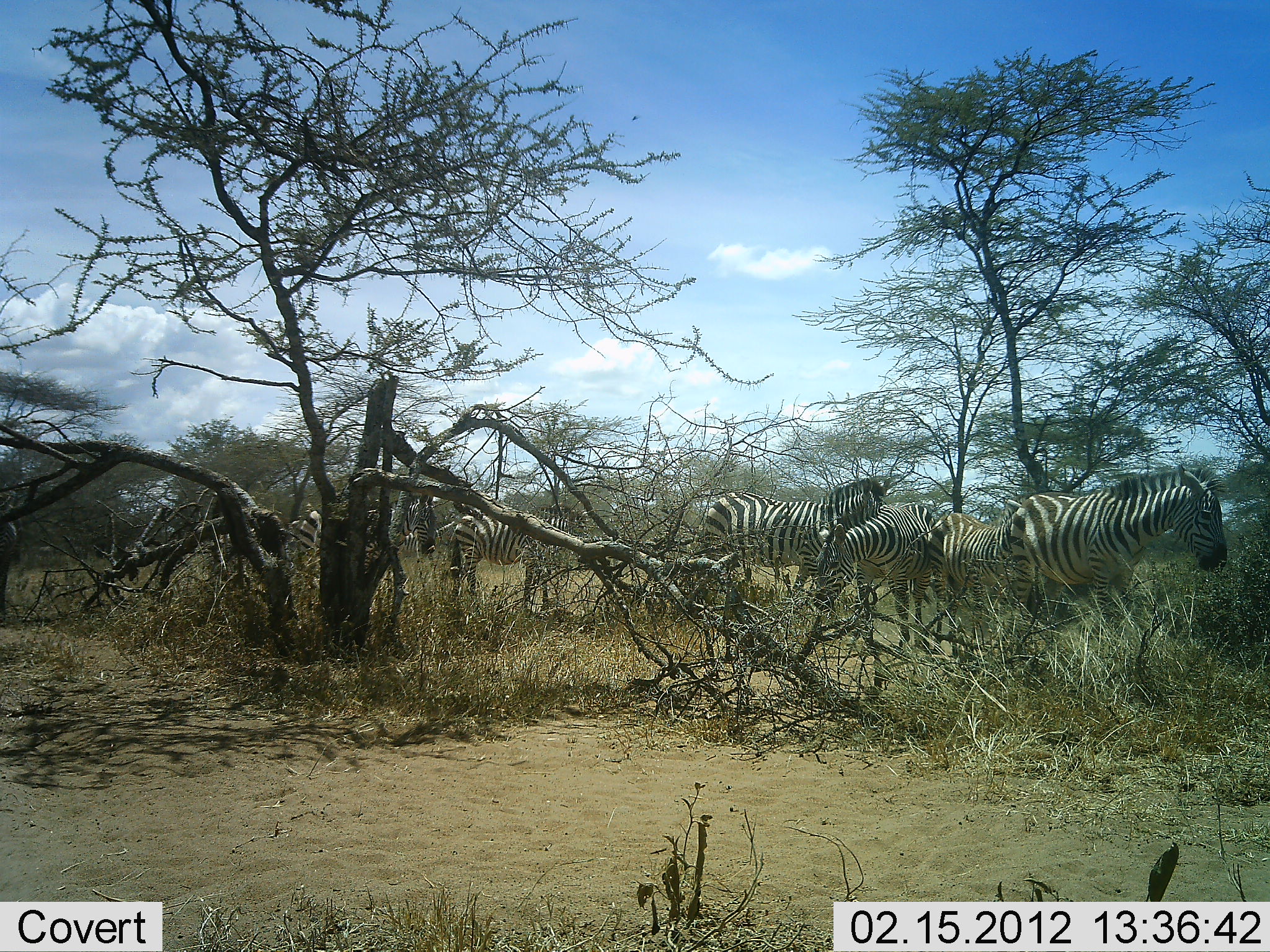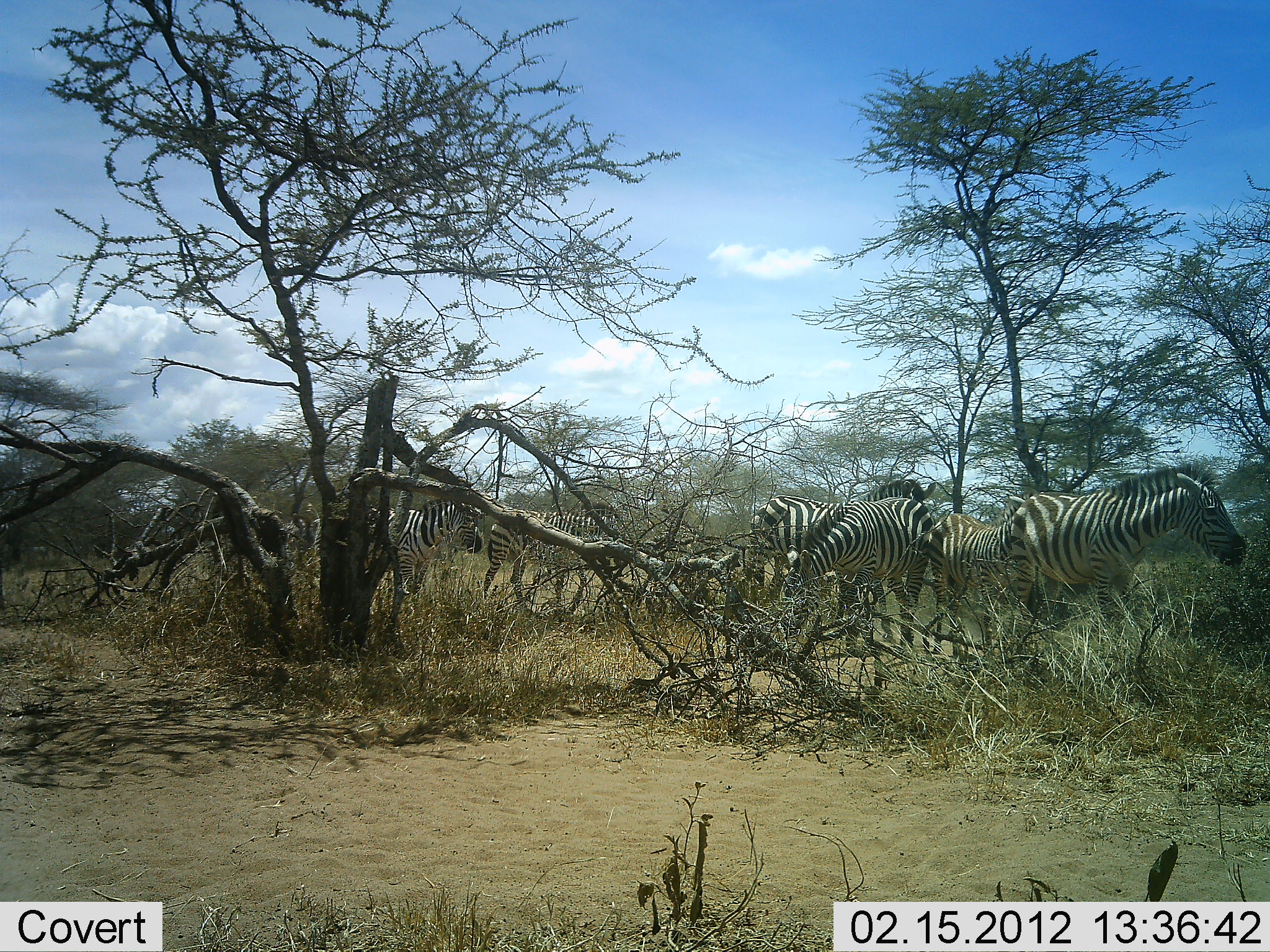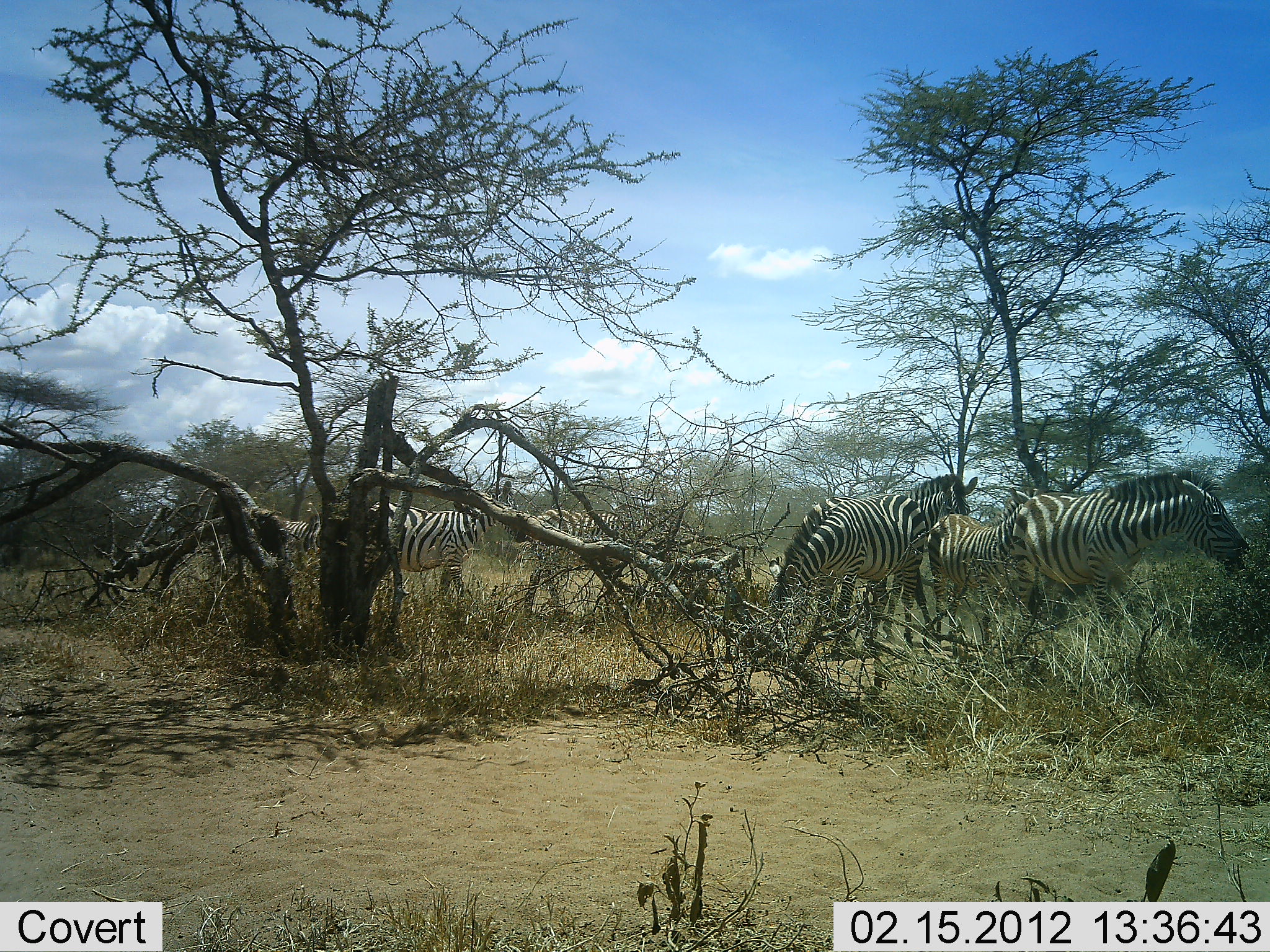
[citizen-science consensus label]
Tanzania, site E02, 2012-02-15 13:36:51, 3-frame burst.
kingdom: Animalia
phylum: Chordata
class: Mammalia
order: Perissodactyla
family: Equidae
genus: Equus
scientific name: Equus quagga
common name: plains zebra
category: zebra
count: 7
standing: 71%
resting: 0%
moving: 83%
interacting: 0%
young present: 21%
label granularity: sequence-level